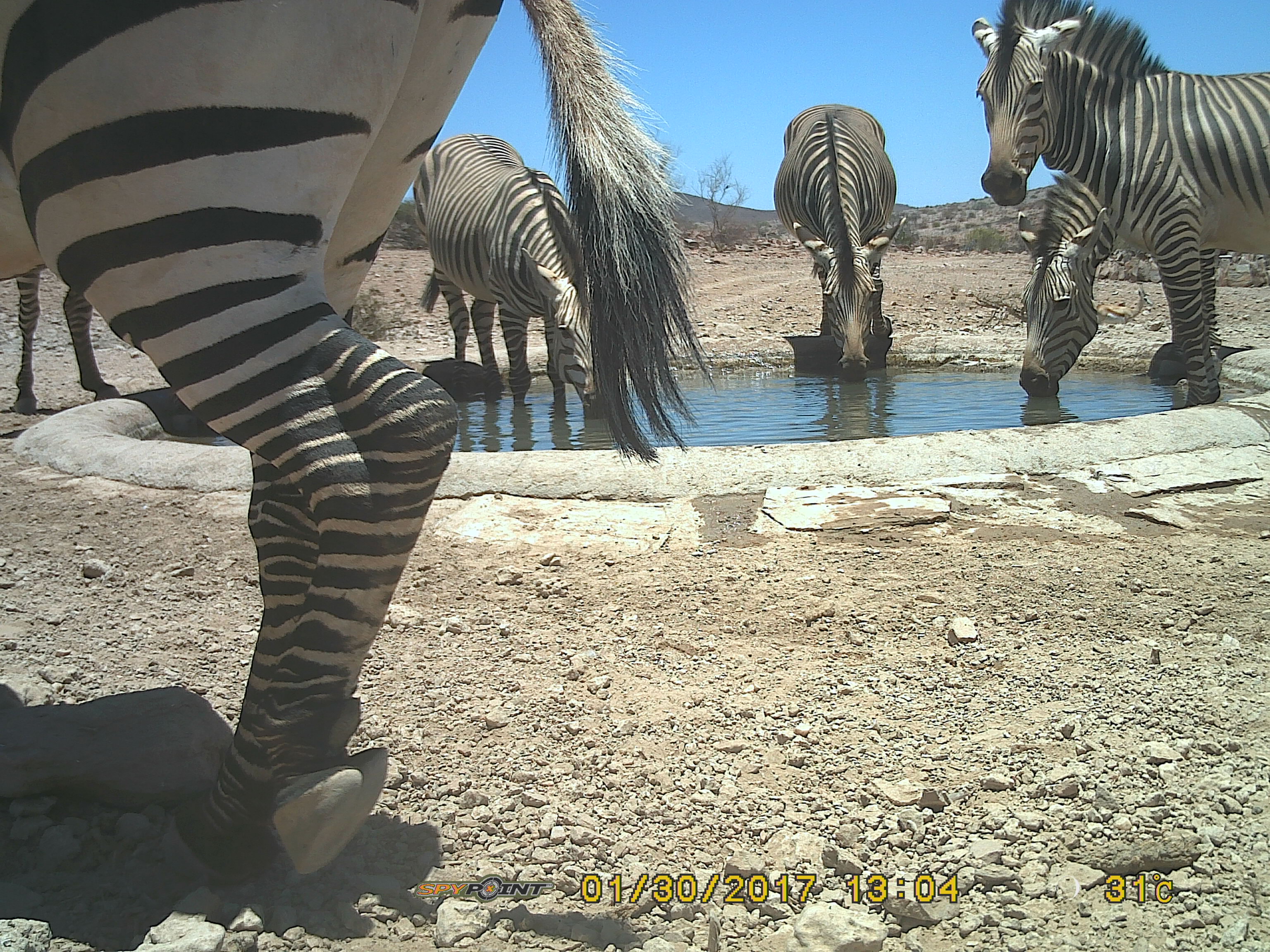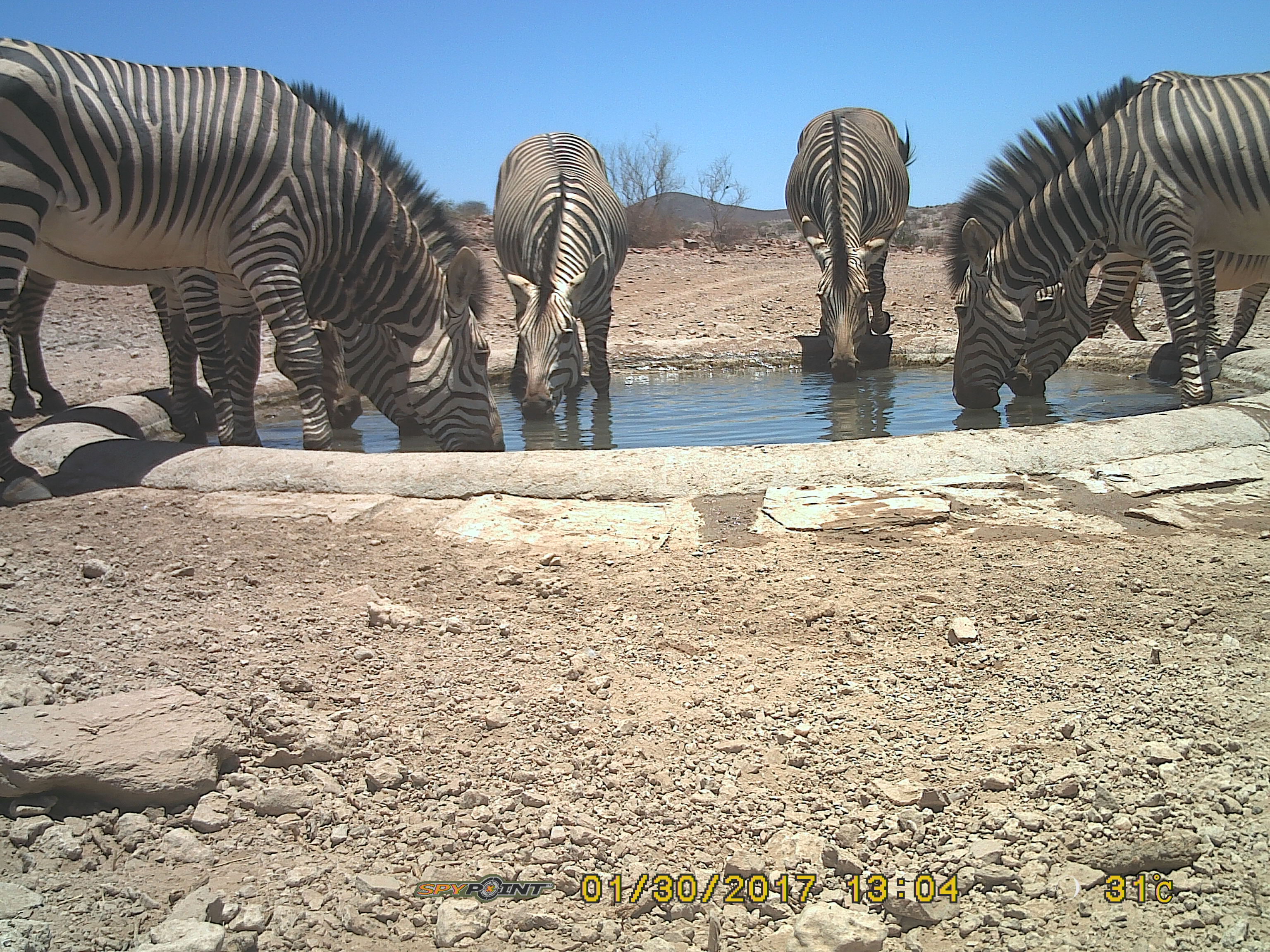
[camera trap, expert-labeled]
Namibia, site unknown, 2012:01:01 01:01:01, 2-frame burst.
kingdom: Animalia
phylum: Chordata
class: Mammalia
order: Perissodactyla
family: Equidae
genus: Equus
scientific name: Equus zebra hartmannae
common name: hartmann's mountain zebra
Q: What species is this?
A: Equus zebra hartmannae (hartmann's mountain zebra).